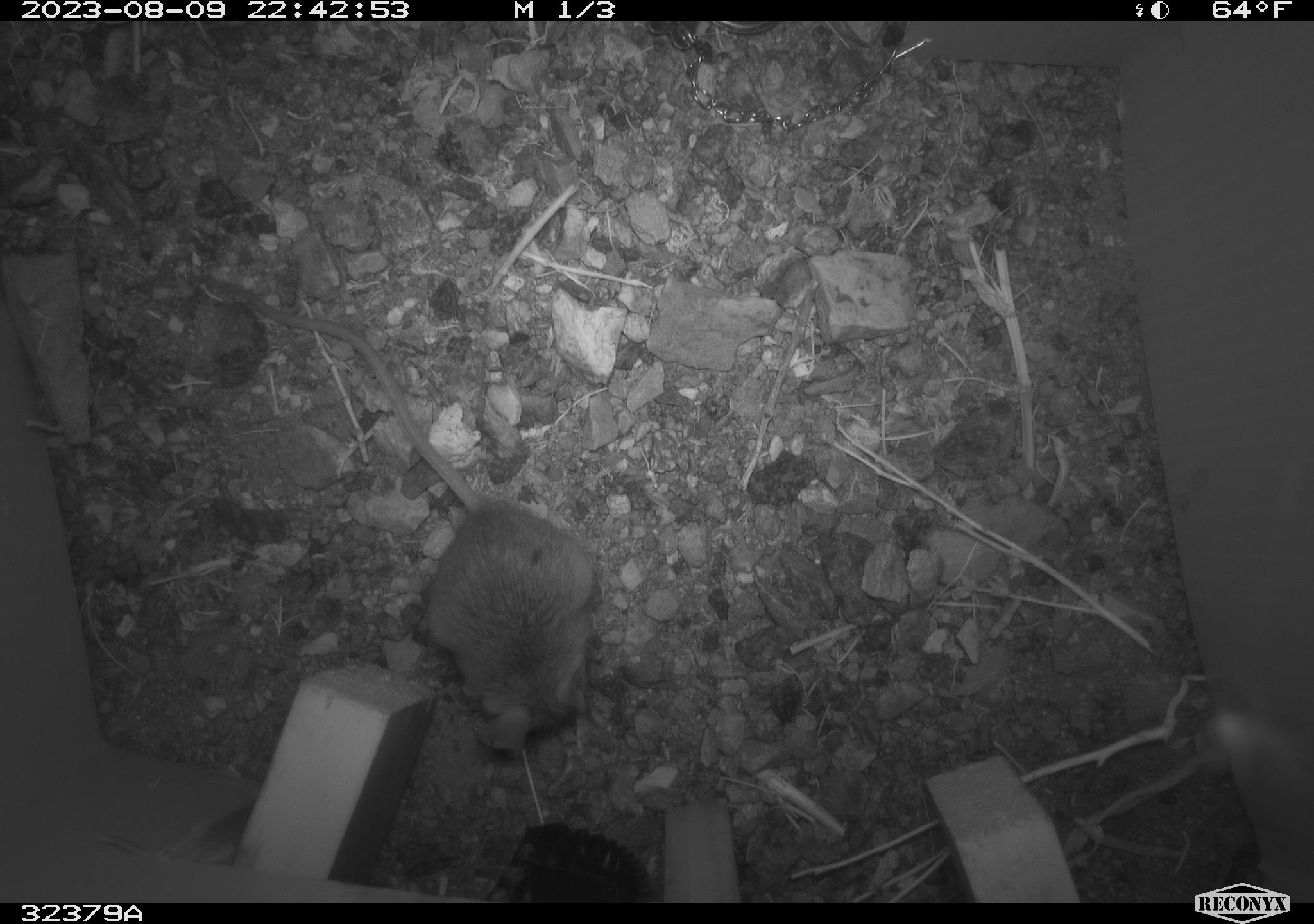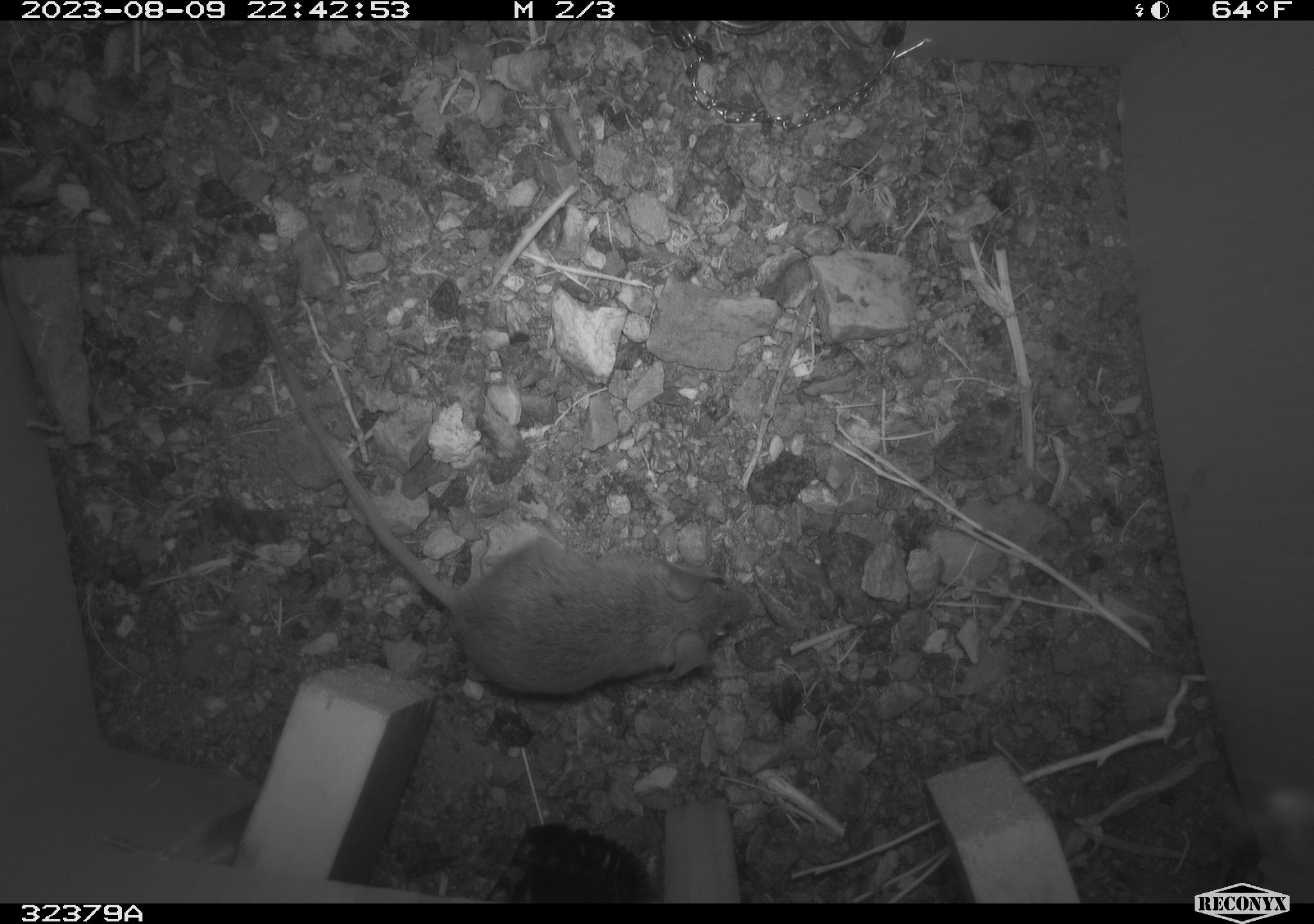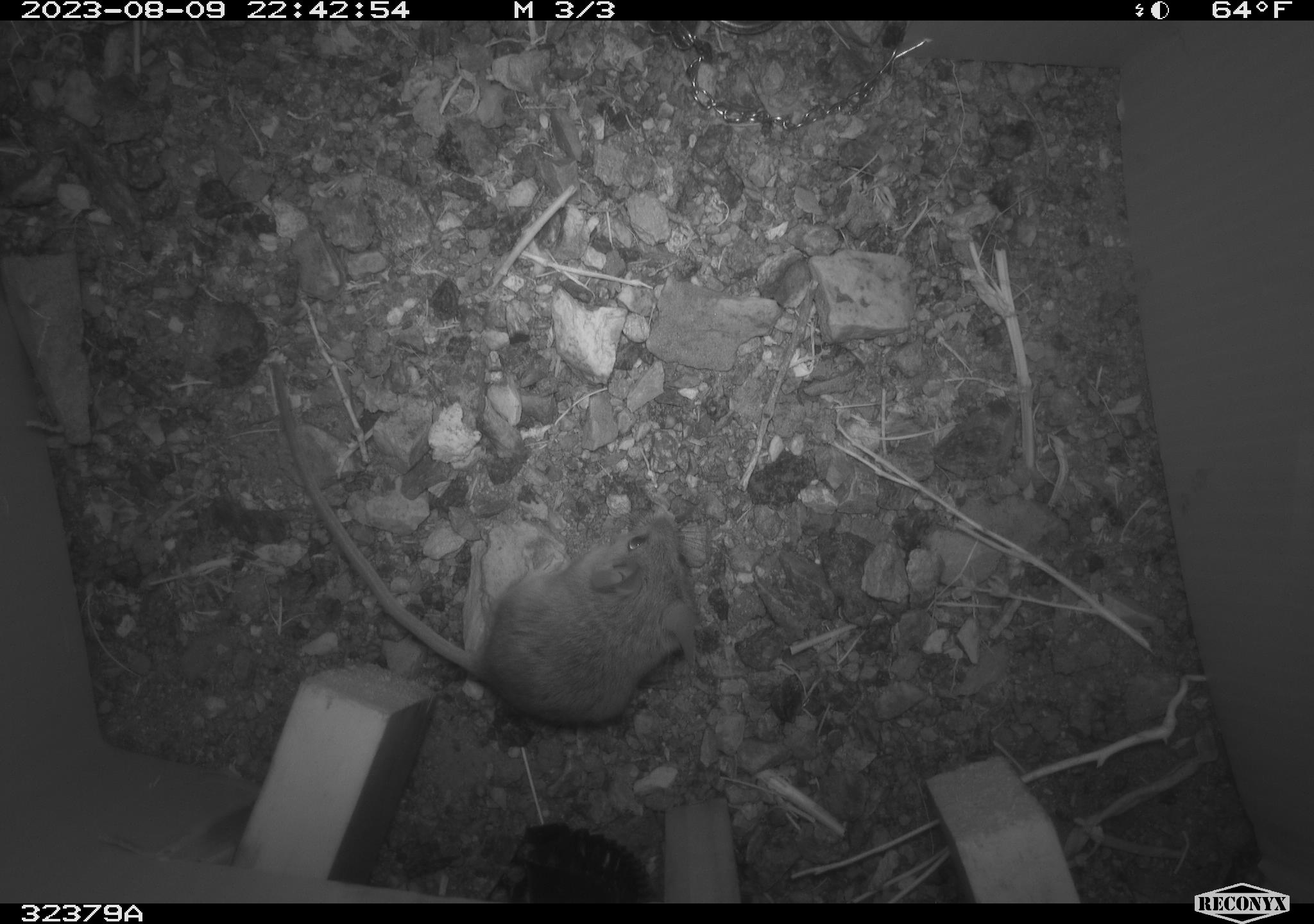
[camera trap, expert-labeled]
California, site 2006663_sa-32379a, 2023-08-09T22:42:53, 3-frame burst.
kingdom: Animalia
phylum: Chordata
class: Mammalia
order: Rodentia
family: Cricetidae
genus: Peromyscus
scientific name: Peromyscus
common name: deer mice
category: peromyscus species